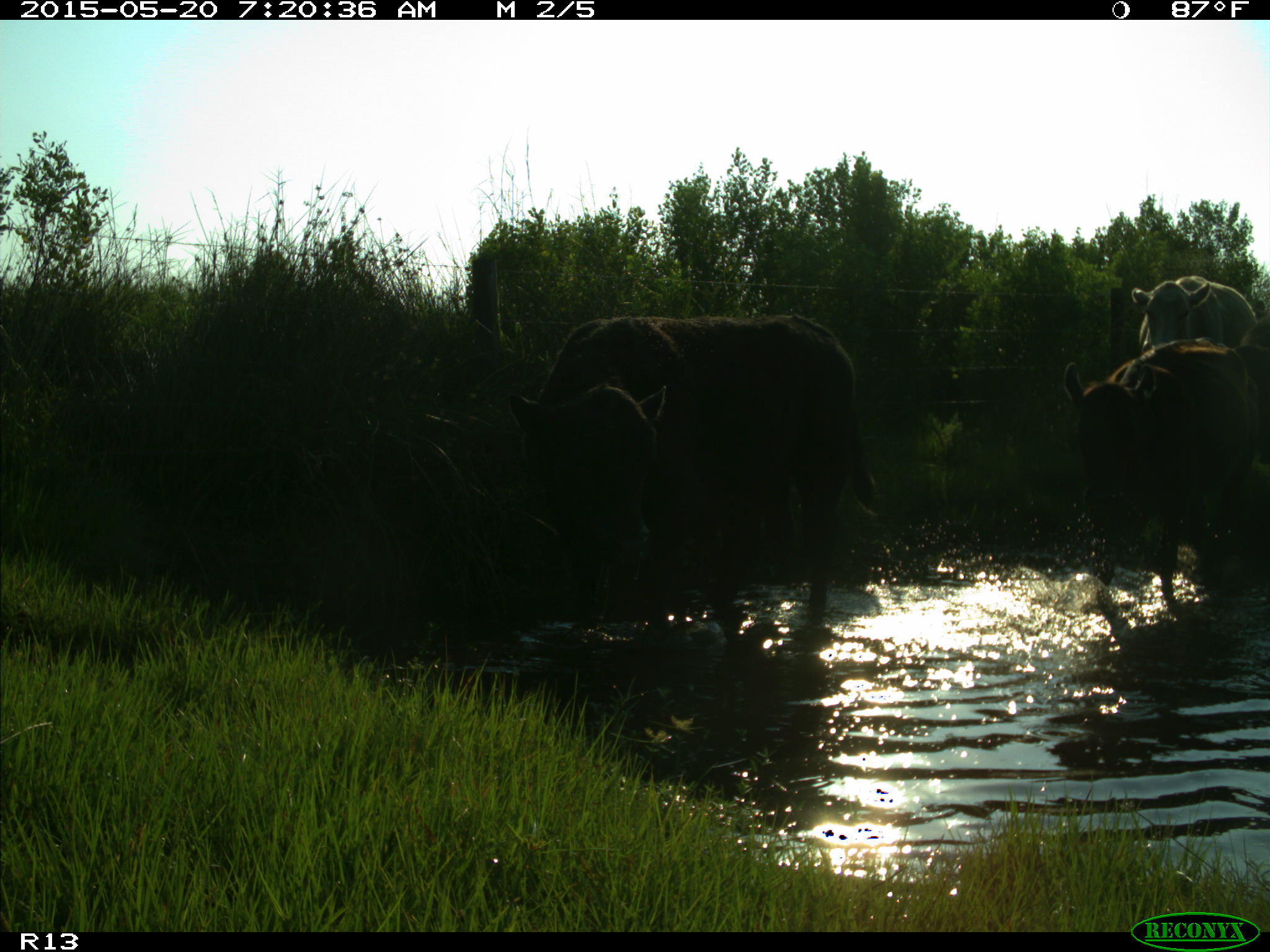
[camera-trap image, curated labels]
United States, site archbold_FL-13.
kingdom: Animalia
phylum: Chordata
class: Mammalia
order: Artiodactyla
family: Bovidae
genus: Bos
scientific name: Bos taurus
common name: domestic cow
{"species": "Bos taurus (domestic cow)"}